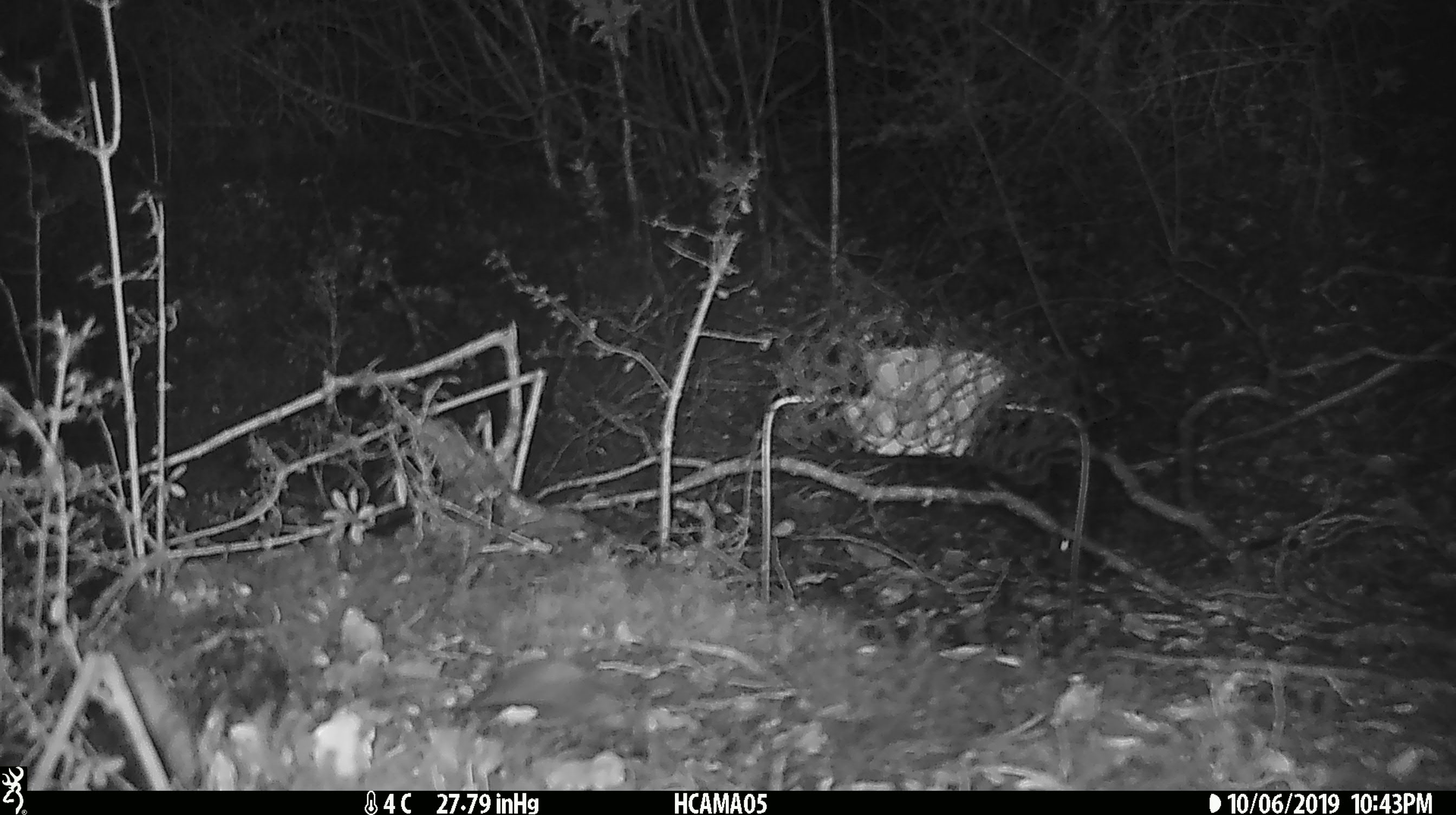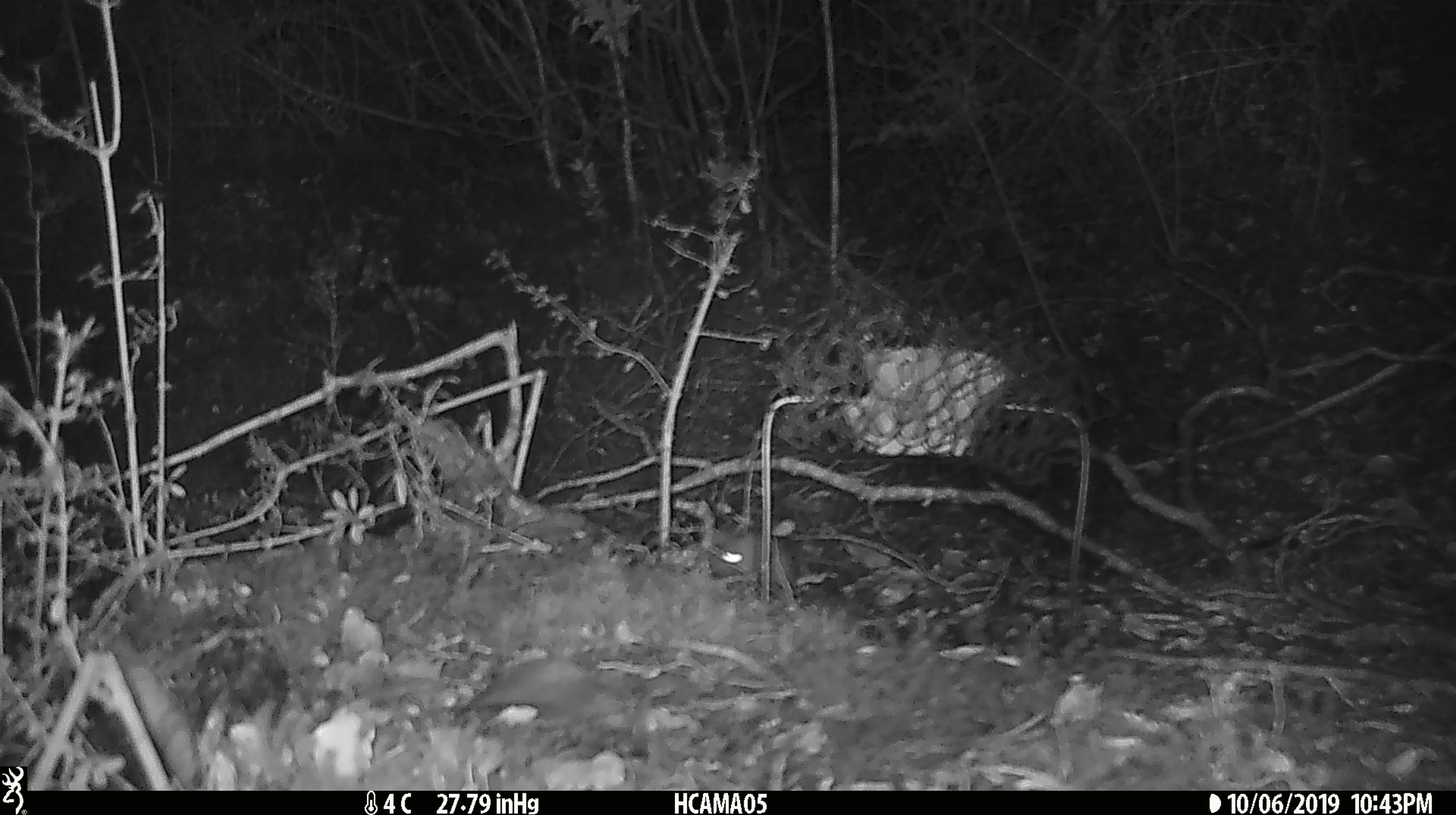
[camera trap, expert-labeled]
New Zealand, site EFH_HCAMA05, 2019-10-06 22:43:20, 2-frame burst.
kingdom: Animalia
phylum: Chordata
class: Mammalia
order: Rodentia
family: Muridae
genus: Mus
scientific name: Mus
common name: mouse